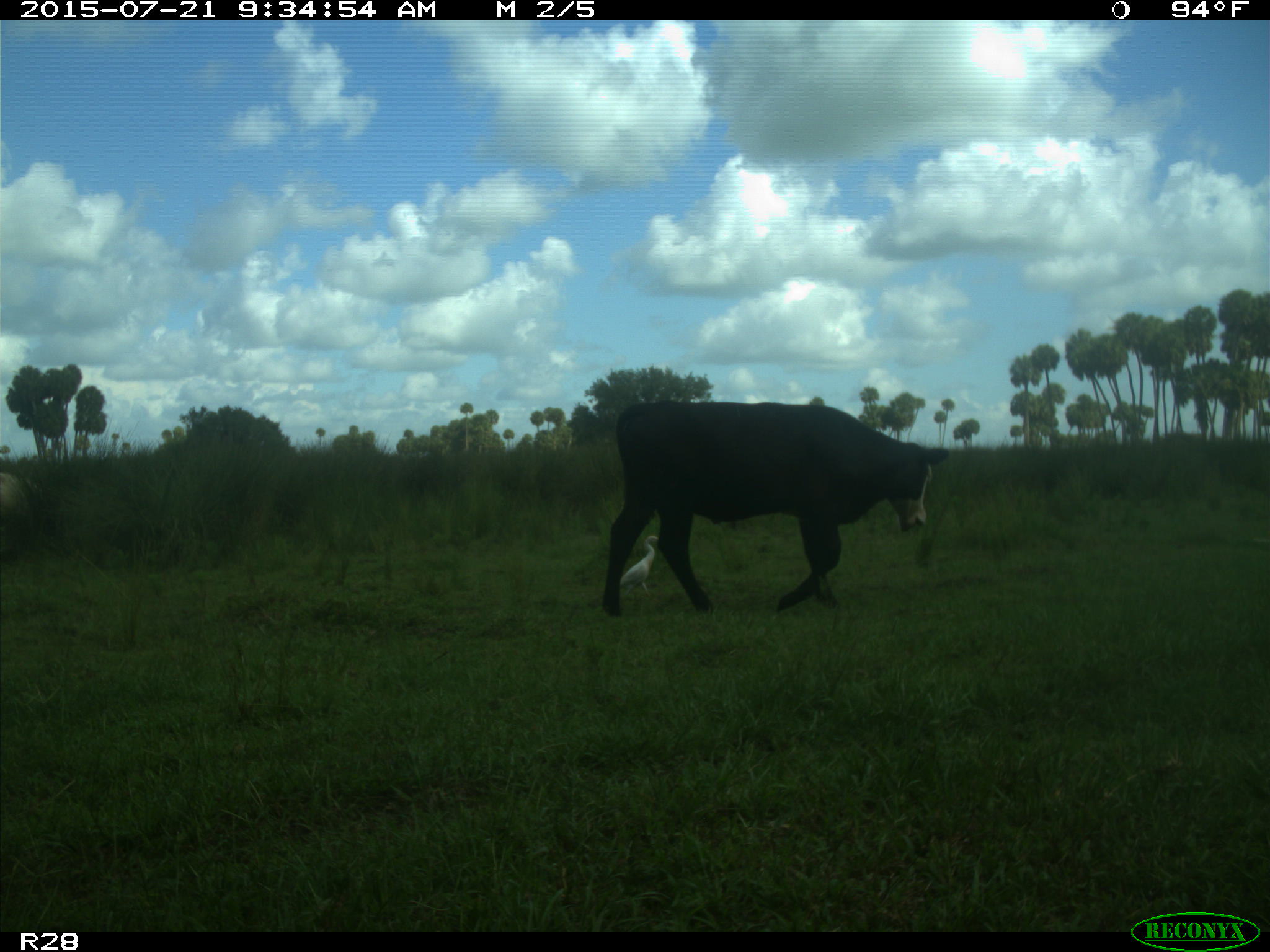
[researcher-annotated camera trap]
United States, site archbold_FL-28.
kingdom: Animalia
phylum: Chordata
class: Mammalia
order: Artiodactyla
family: Bovidae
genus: Bos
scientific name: Bos taurus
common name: domestic cow